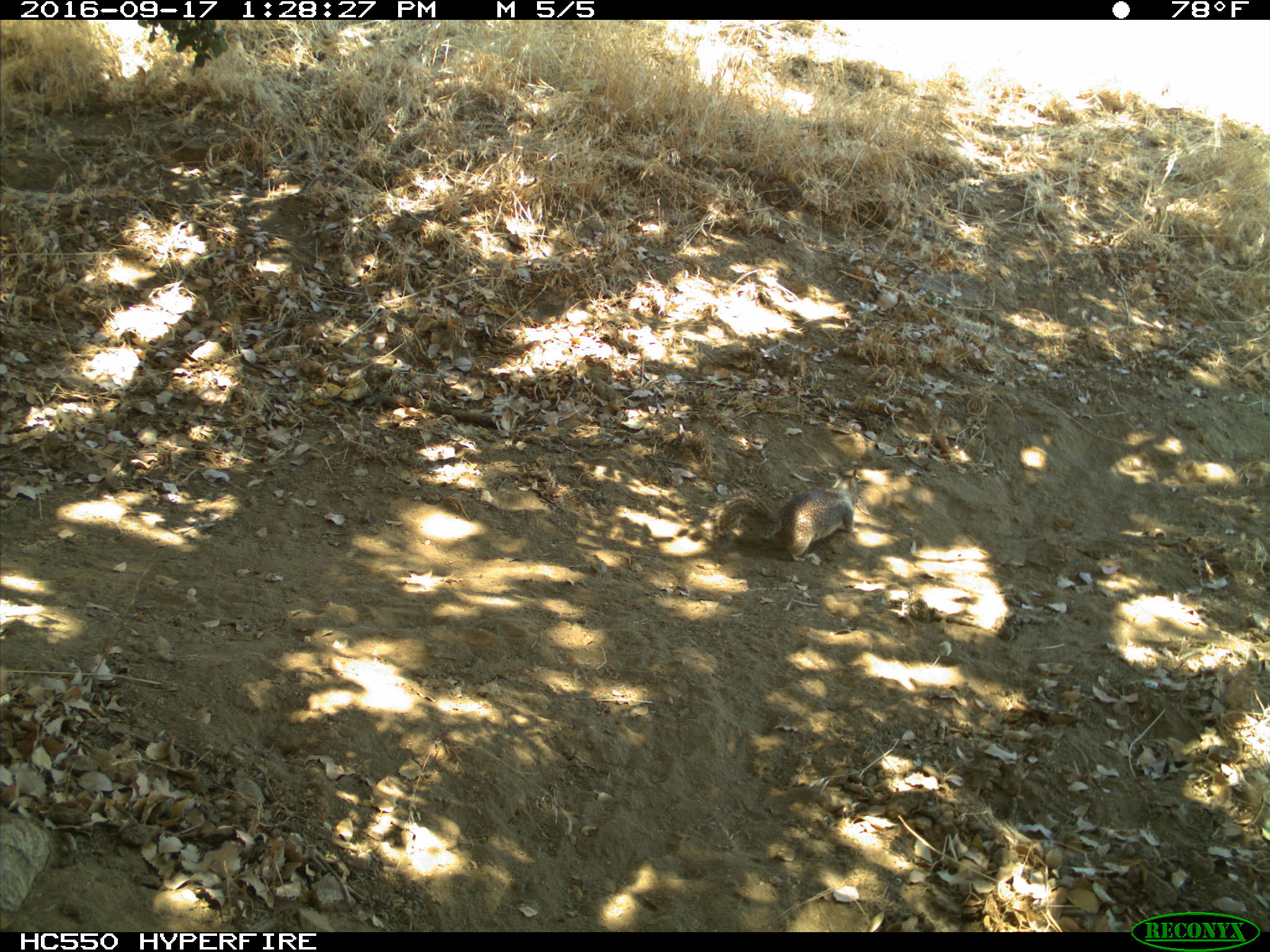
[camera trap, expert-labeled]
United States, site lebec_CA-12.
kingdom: Animalia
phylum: Chordata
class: Mammalia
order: Rodentia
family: Sciuridae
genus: Otospermophilus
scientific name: Otospermophilus beecheyi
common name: california ground squirrel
Otospermophilus beecheyi (california ground squirrel).